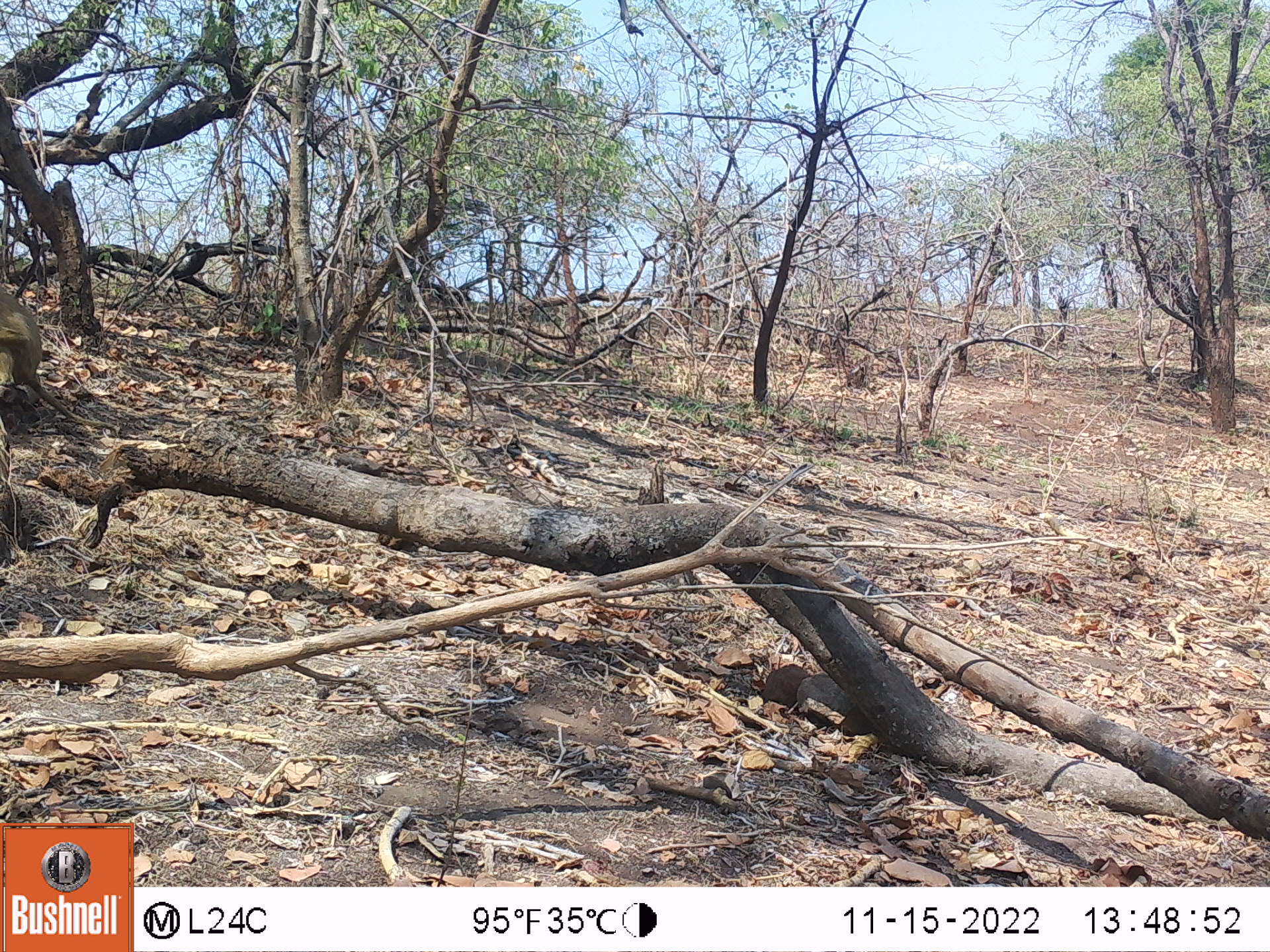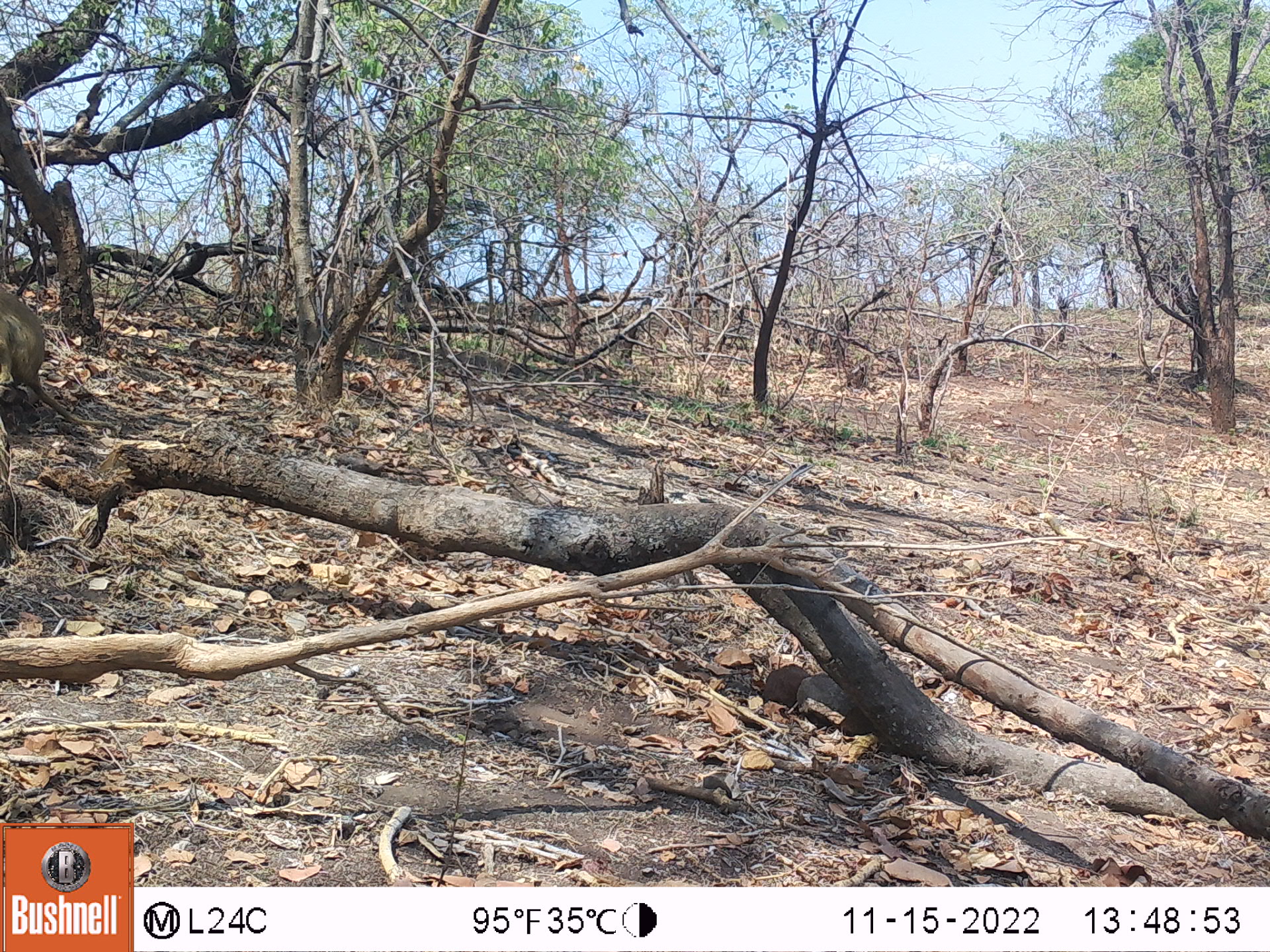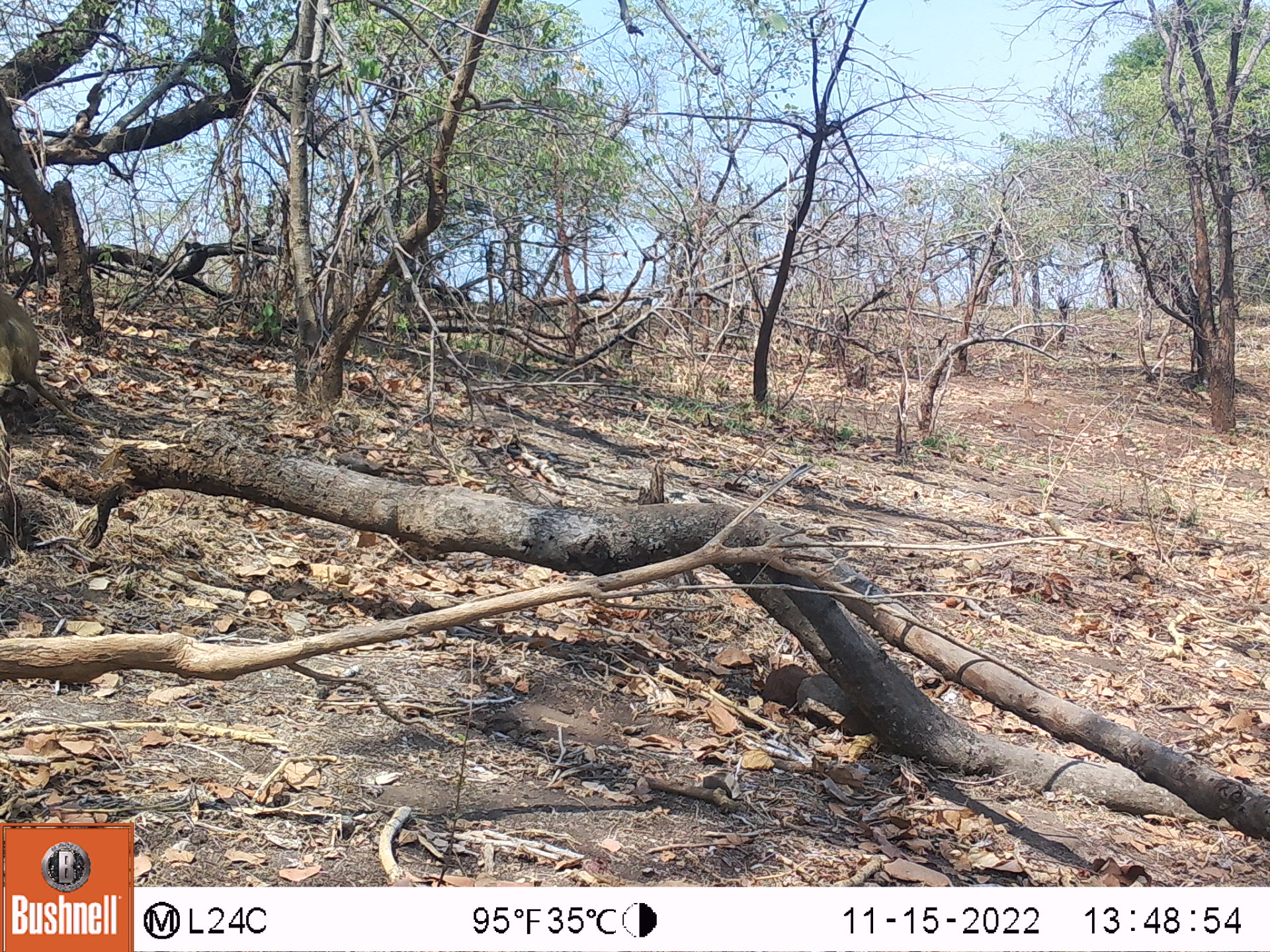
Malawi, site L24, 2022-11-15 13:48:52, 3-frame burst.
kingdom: Animalia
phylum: Chordata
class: Mammalia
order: Primates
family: Cercopithecidae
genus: Papio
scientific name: Papio cynocephalus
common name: yellow baboon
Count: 1.